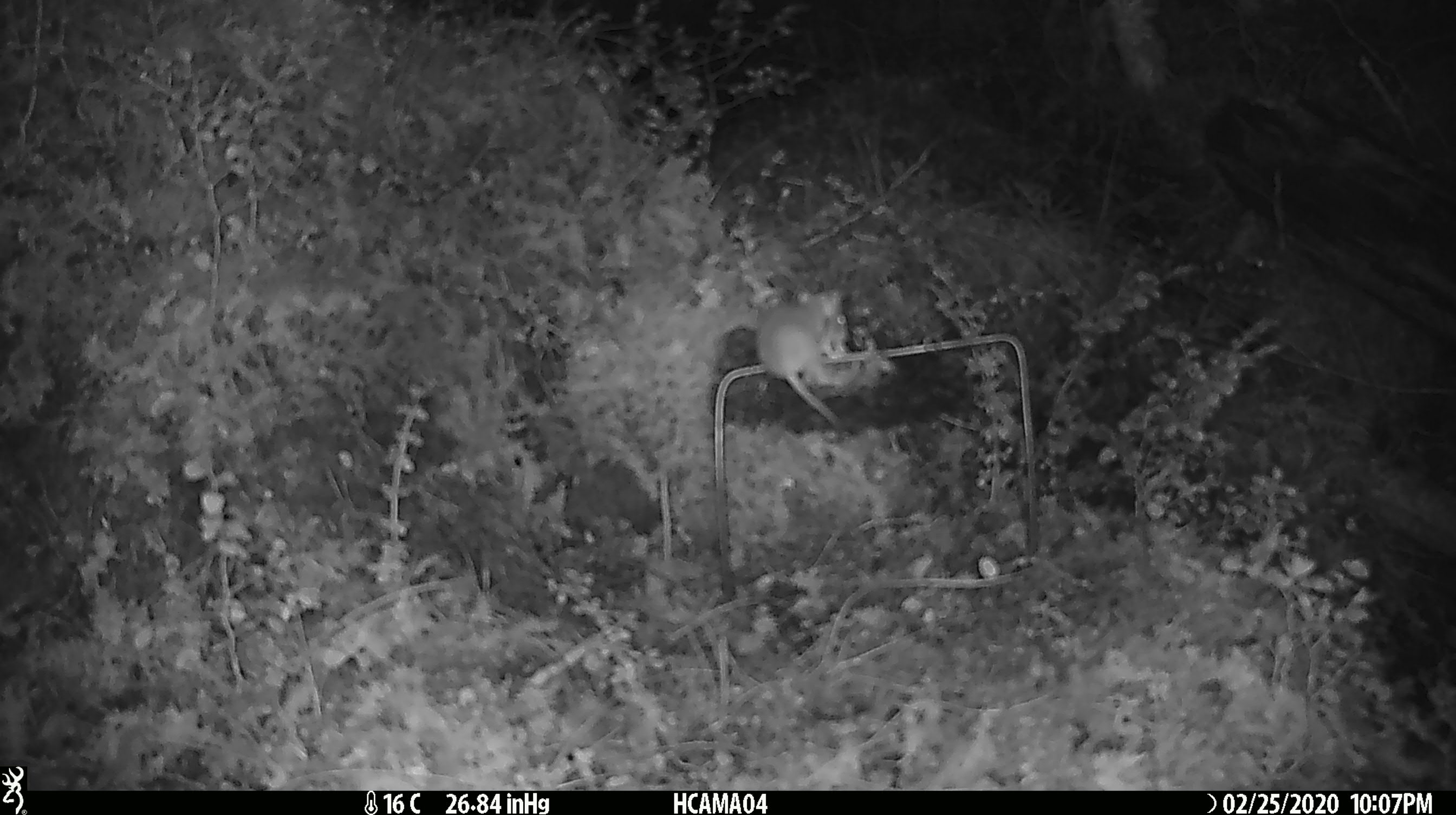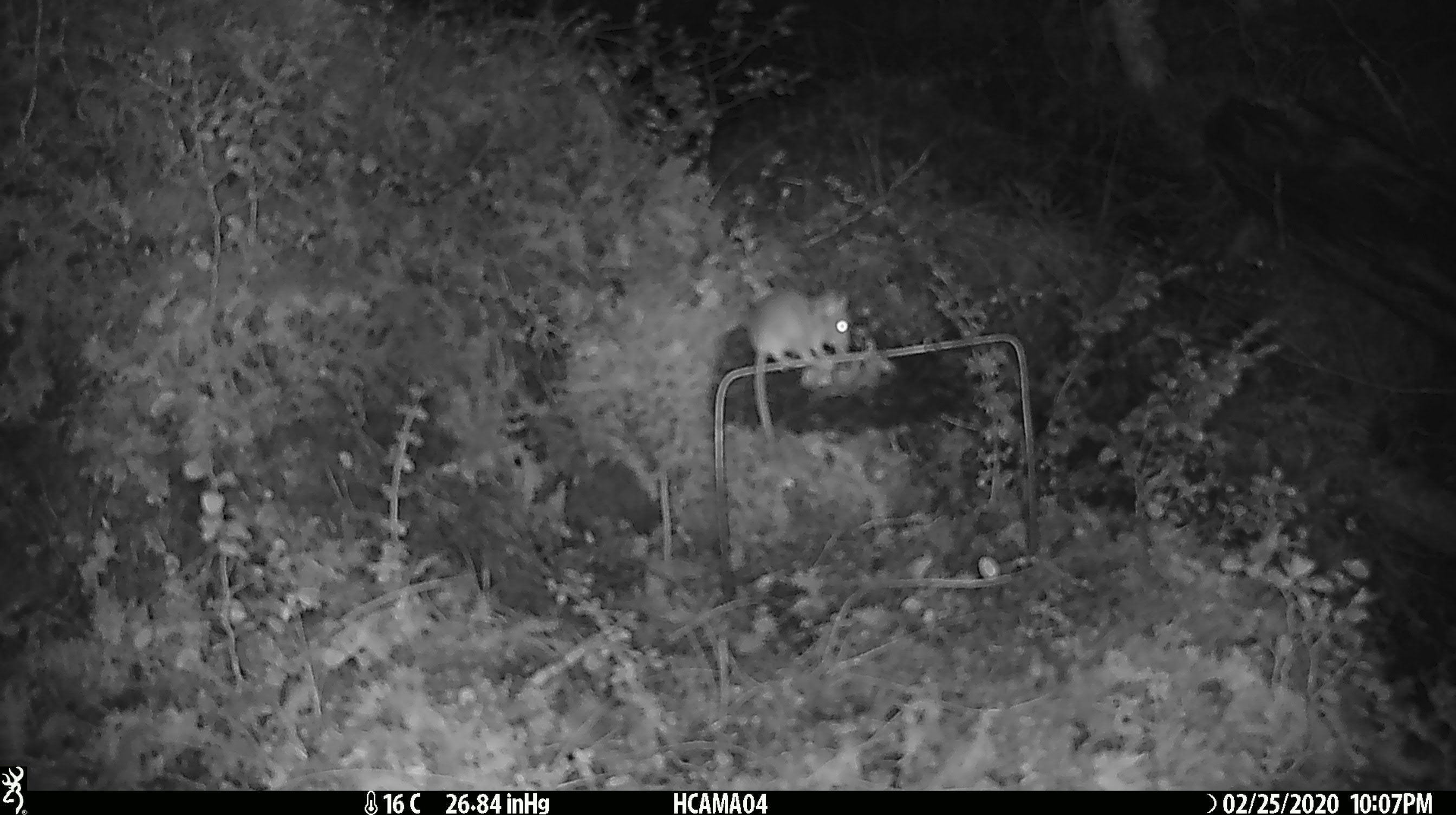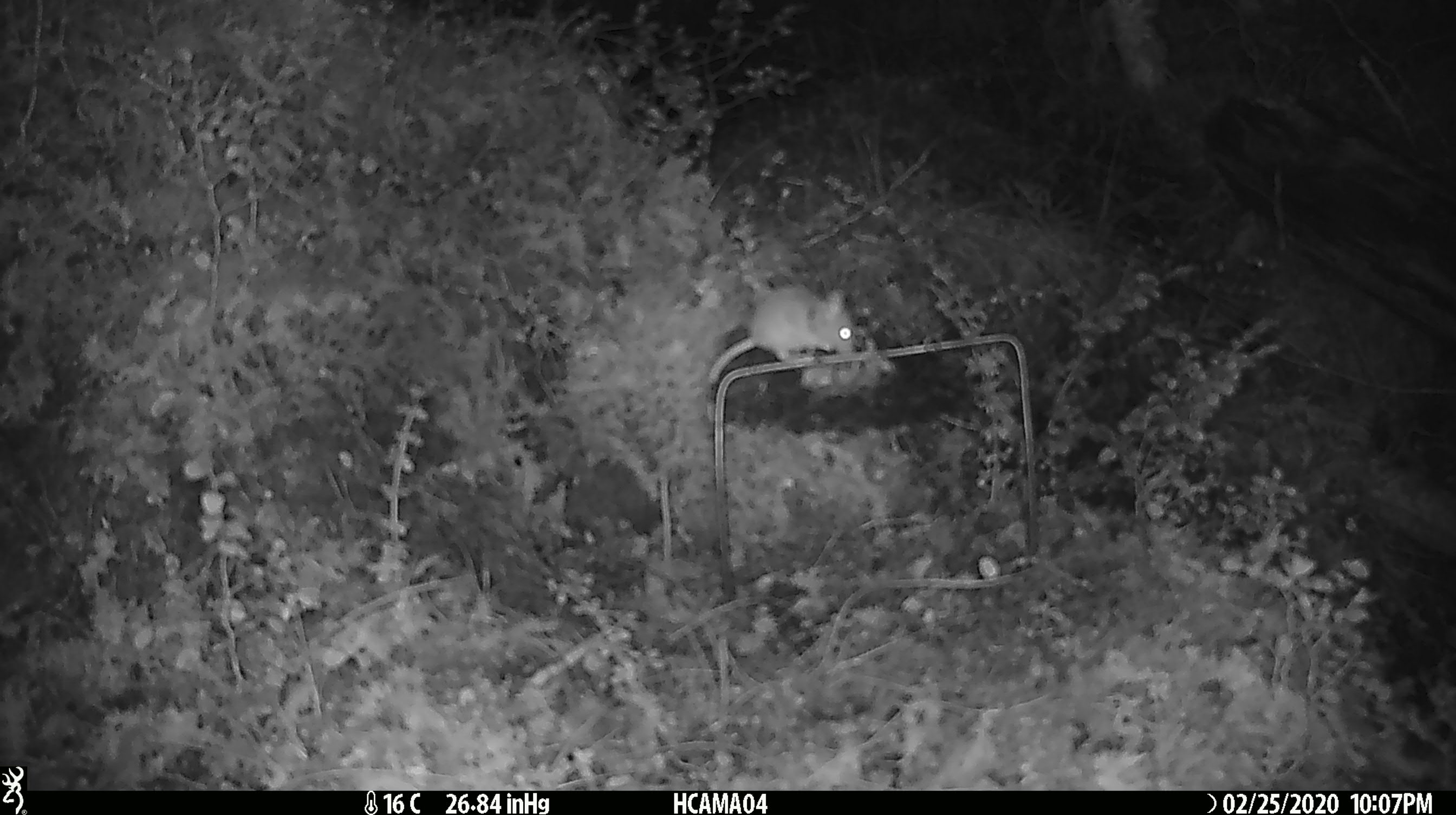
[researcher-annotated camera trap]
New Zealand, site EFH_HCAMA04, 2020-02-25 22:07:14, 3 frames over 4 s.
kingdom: Animalia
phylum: Chordata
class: Mammalia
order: Rodentia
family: Muridae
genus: Mus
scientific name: Mus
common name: mouse